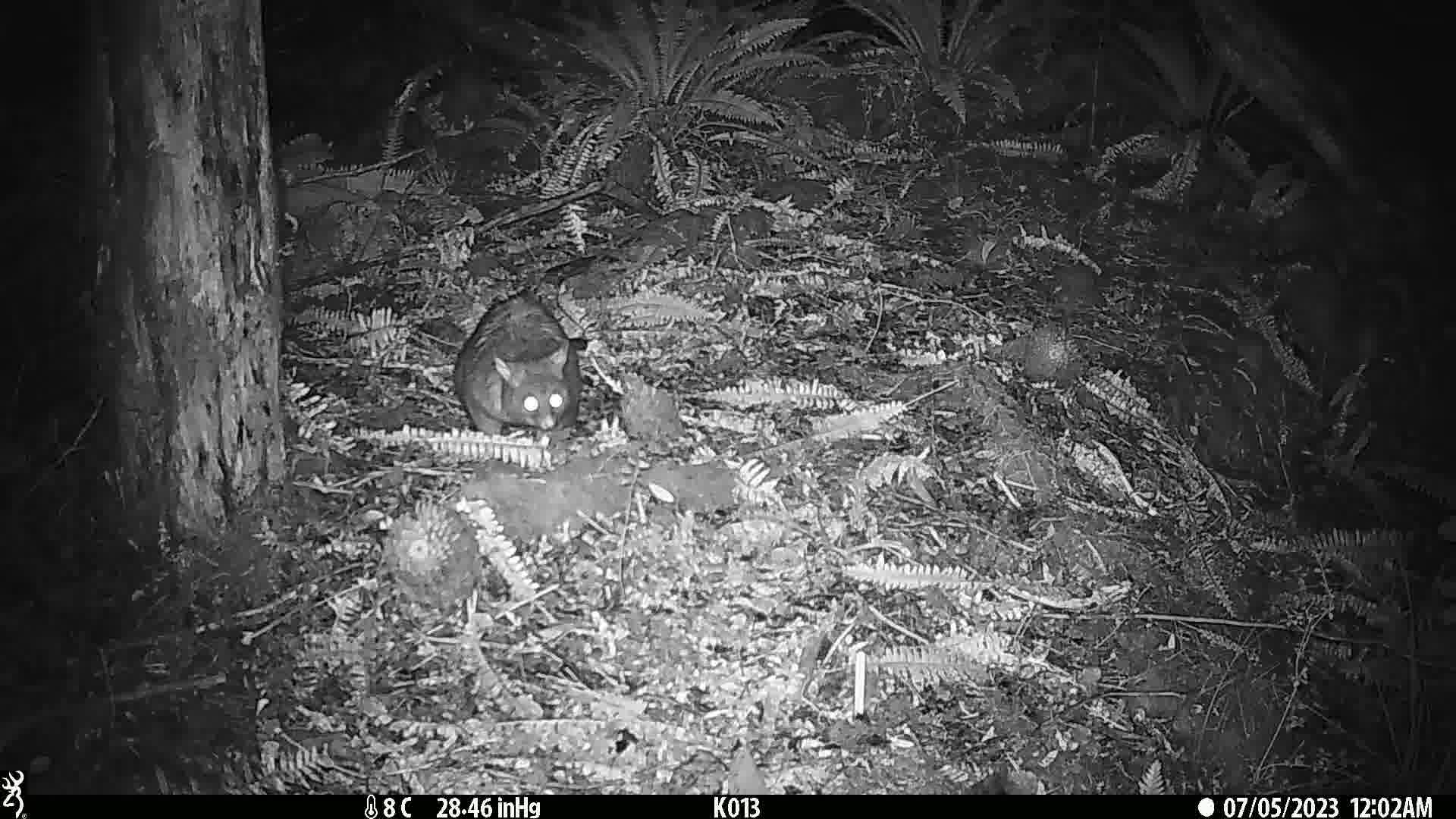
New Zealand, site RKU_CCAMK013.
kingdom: Animalia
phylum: Chordata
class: Mammalia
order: Diprotodontia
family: Phalangeridae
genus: Trichosurus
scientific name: Trichosurus vulpecula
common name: common brushtail possum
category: possum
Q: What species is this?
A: Possum (common brushtail possum) (Trichosurus vulpecula).